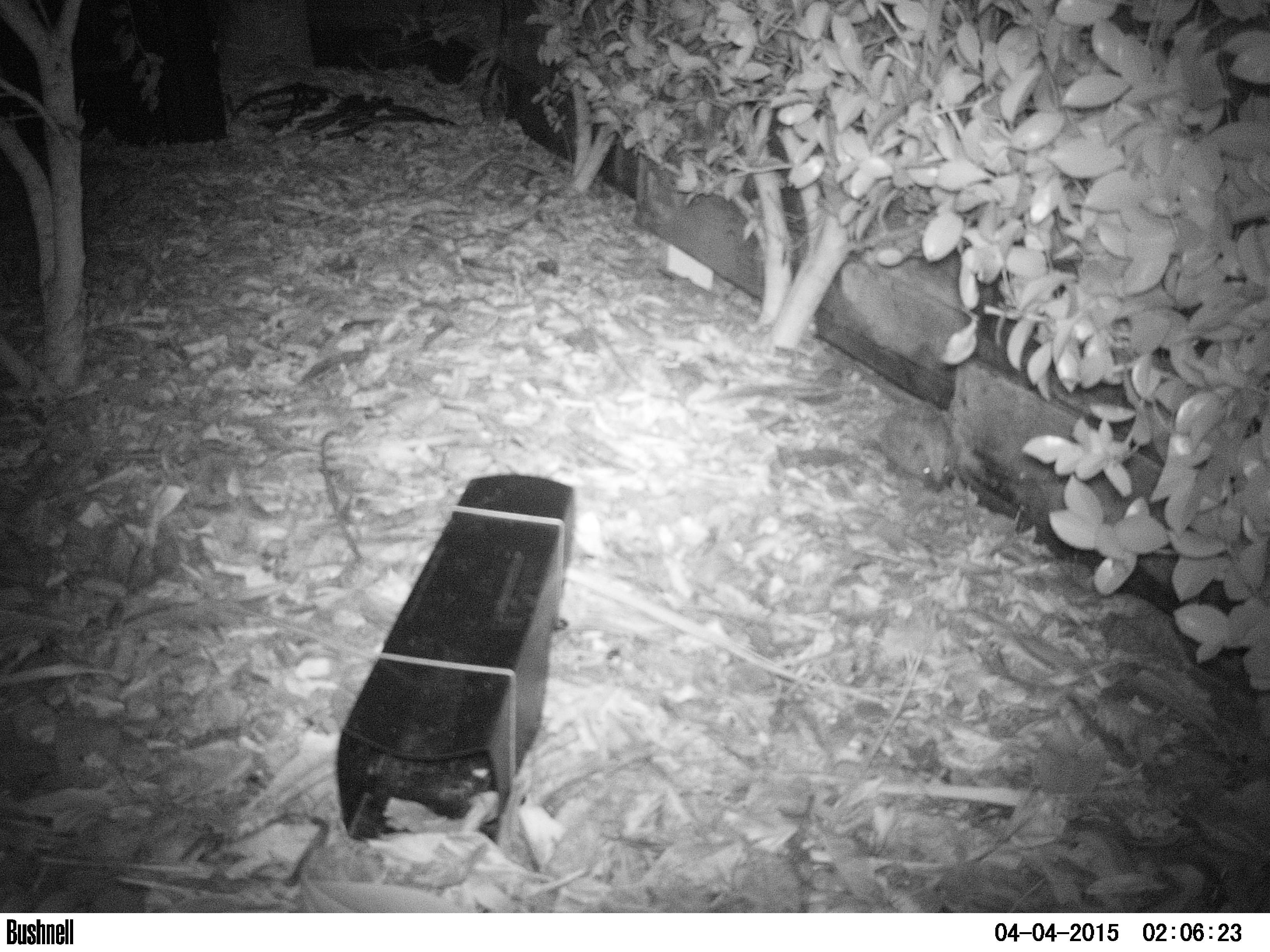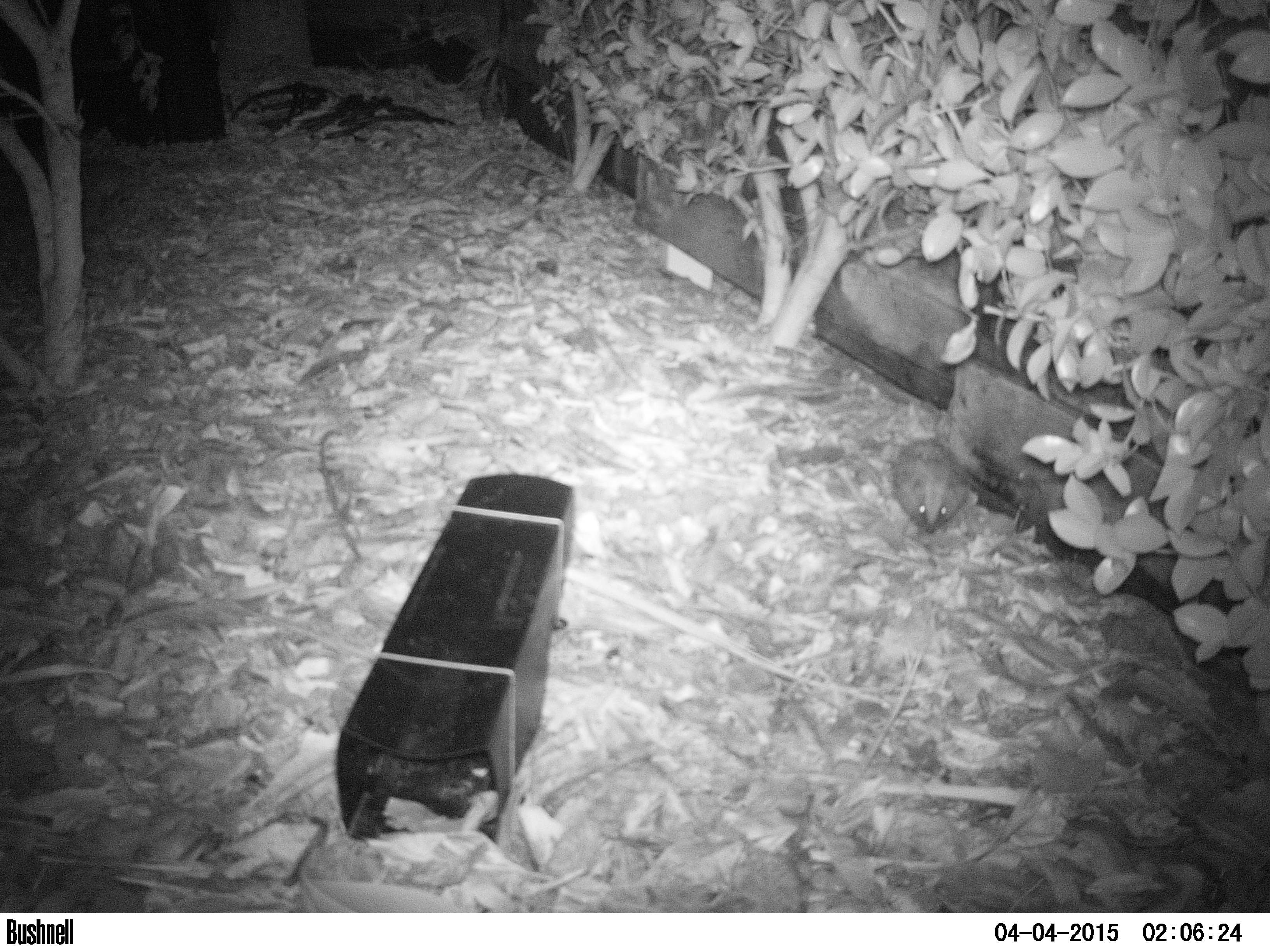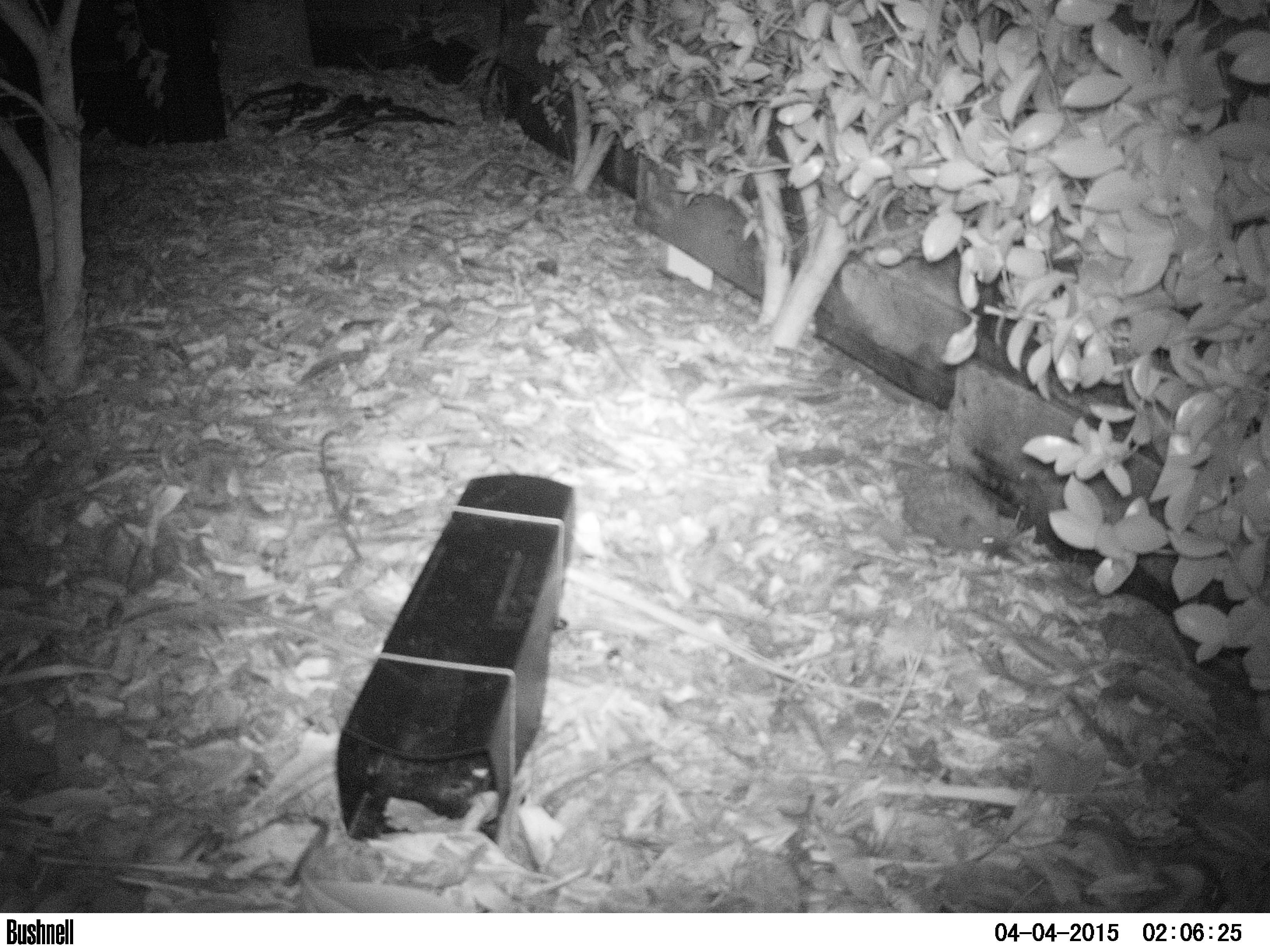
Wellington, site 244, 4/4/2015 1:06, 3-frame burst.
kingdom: Animalia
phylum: Chordata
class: Mammalia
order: Eulipotyphla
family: Erinaceidae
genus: Erinaceus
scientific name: Erinaceus europaeus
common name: hedgehog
Hedgehog (Erinaceus europaeus).